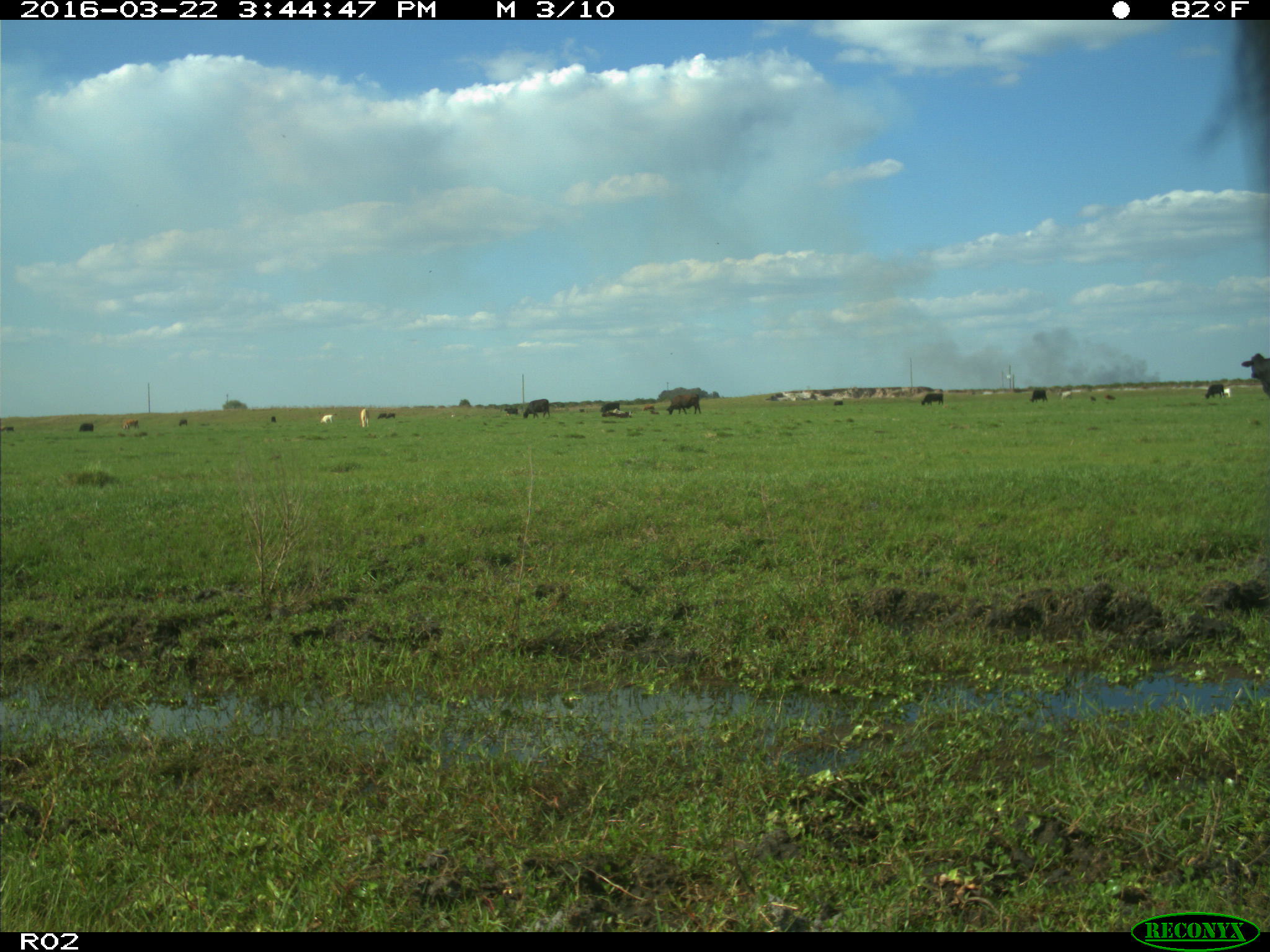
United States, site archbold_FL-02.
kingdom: Animalia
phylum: Chordata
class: Mammalia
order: Artiodactyla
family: Bovidae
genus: Bos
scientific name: Bos taurus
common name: domestic cow